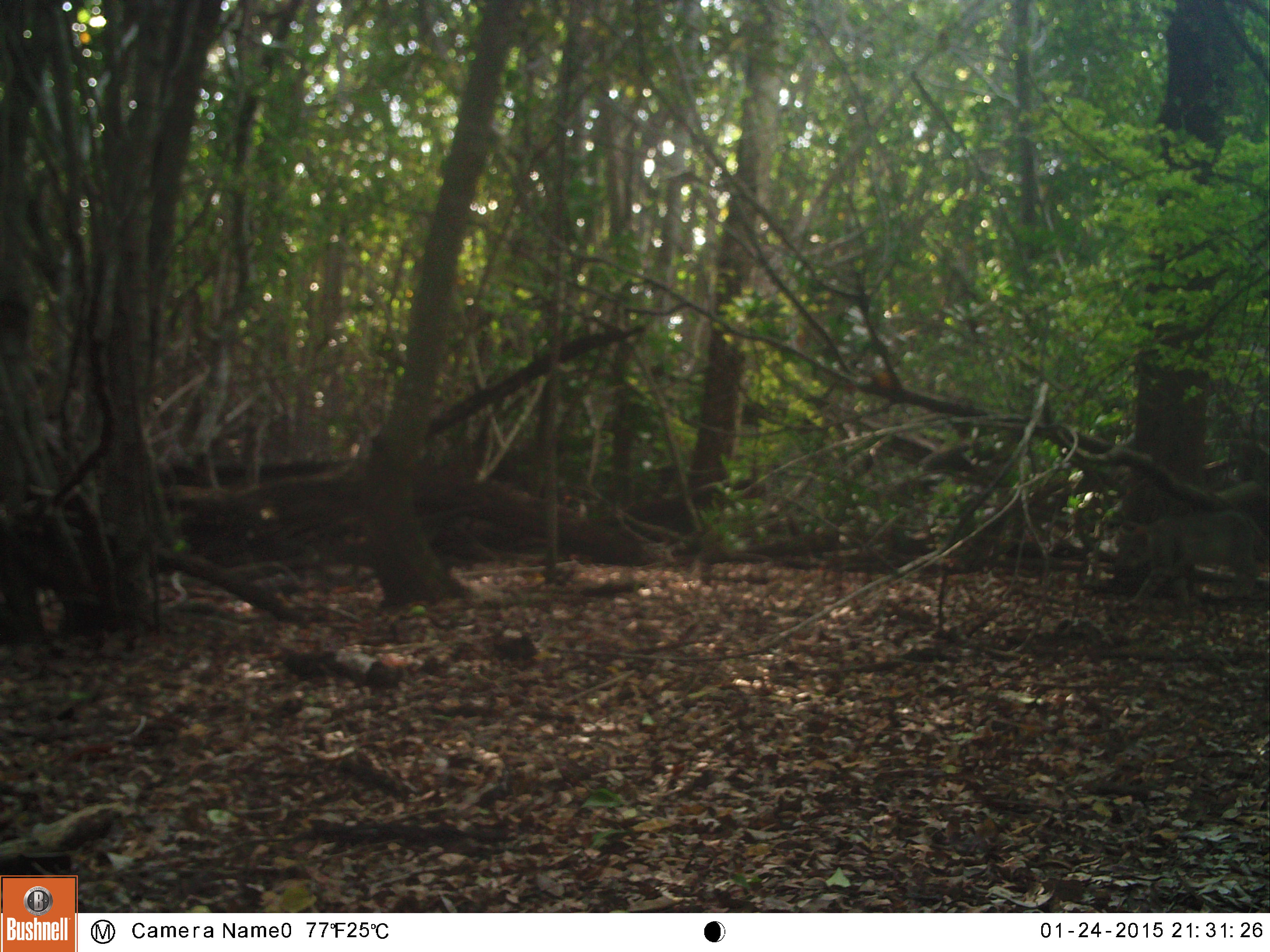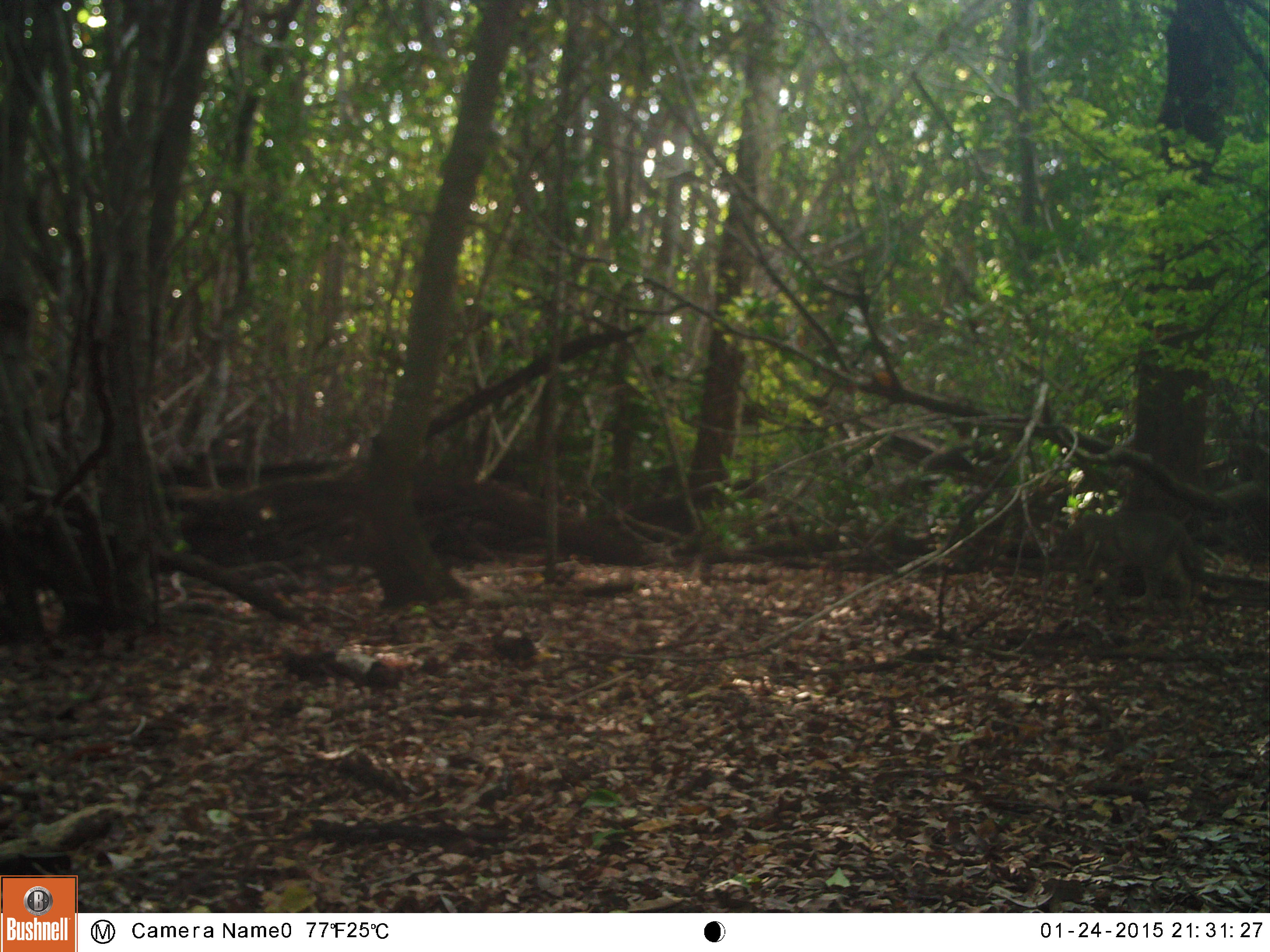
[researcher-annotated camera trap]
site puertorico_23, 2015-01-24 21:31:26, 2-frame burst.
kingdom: Animalia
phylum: Chordata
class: Mammalia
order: Carnivora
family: Felidae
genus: Felis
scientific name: Felis catus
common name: cat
Cat (Felis catus).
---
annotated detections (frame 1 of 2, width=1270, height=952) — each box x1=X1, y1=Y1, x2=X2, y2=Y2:
cat: x1=1098, y1=505, x2=1270, y2=611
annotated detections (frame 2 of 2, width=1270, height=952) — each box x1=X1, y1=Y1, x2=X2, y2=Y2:
cat: x1=1038, y1=509, x2=1207, y2=633